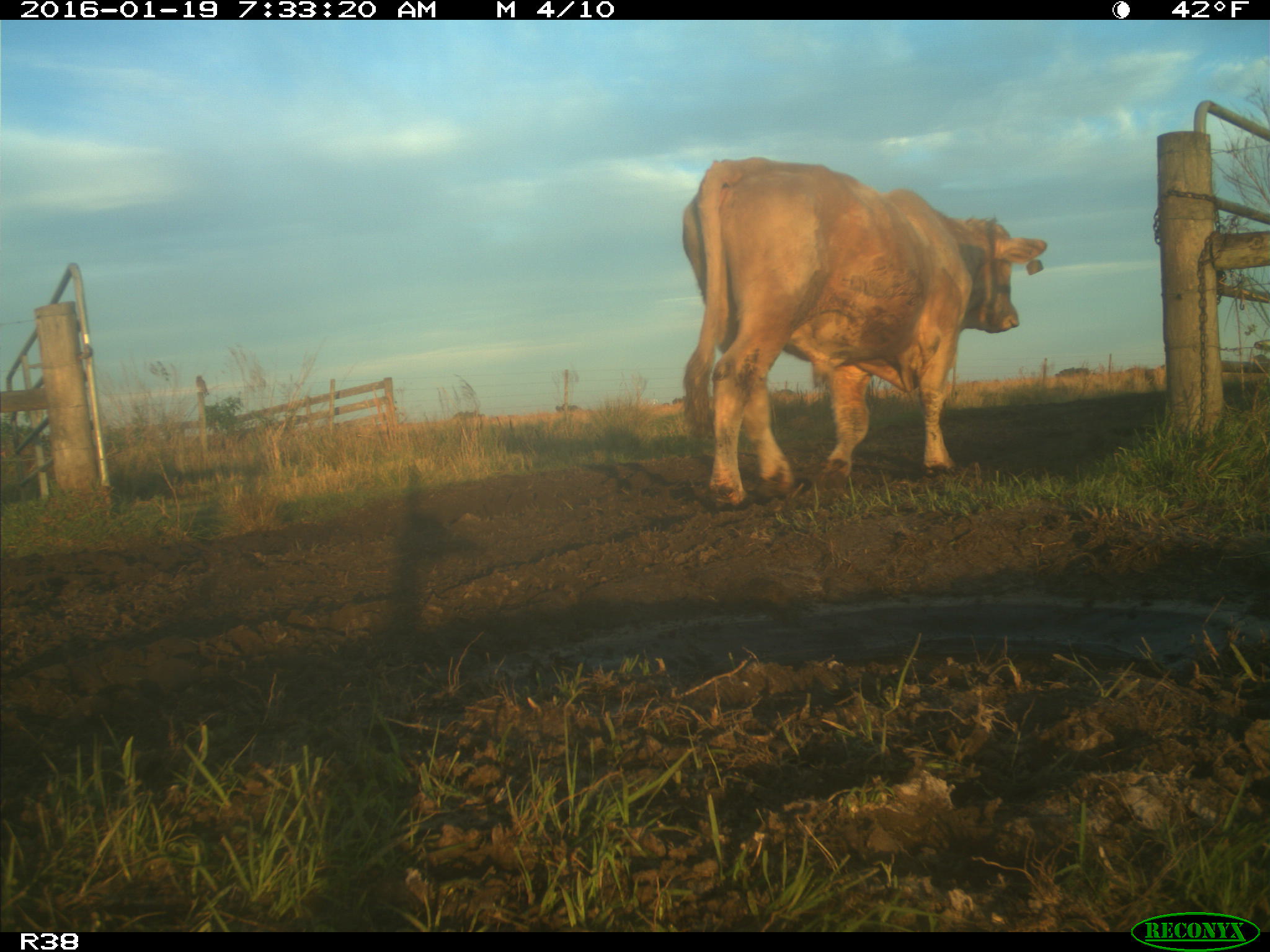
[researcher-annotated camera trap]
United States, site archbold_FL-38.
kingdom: Animalia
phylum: Chordata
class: Mammalia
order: Artiodactyla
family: Bovidae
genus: Bos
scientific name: Bos taurus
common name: domestic cow